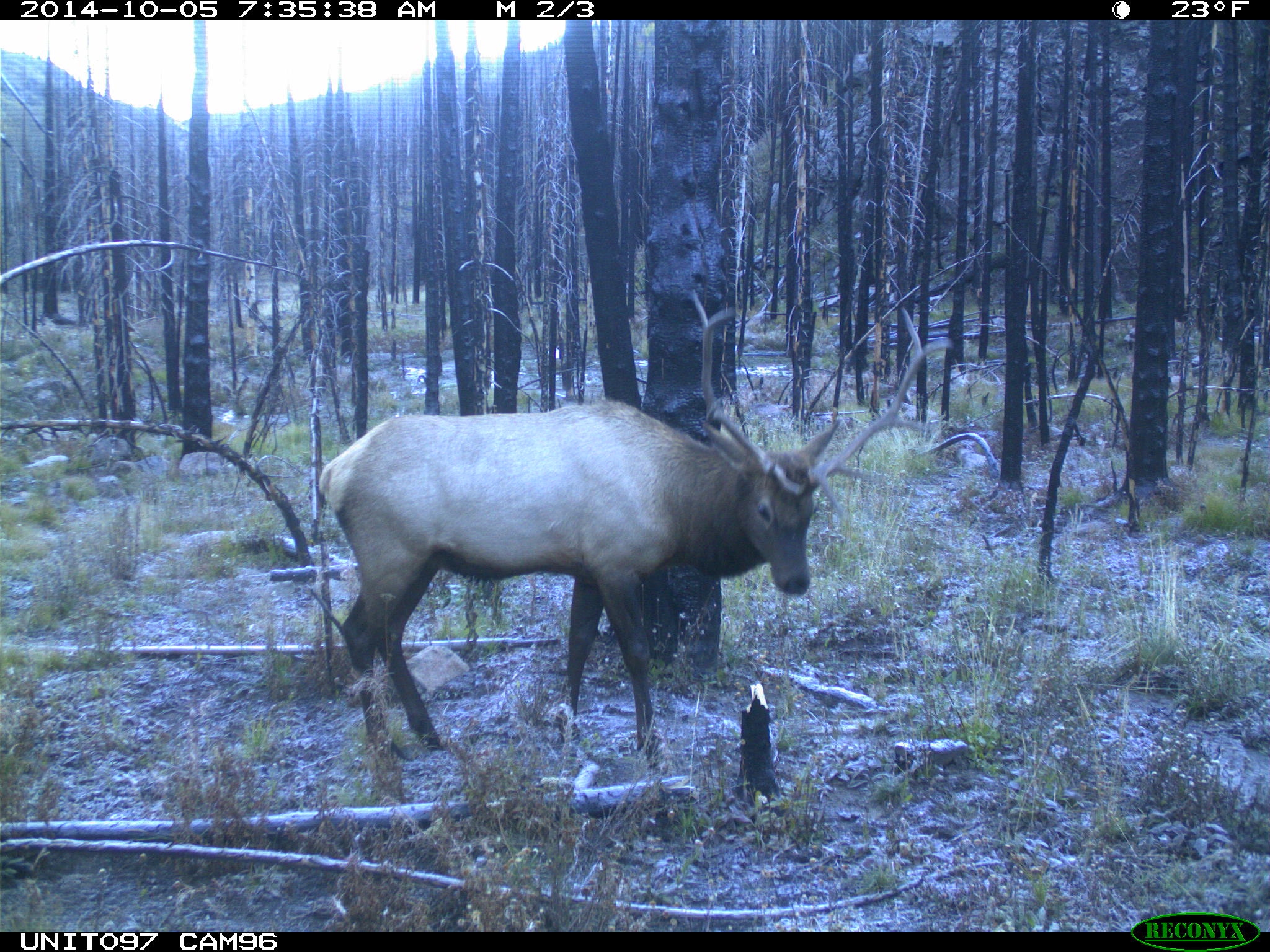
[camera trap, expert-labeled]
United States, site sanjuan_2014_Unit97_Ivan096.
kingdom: Animalia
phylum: Chordata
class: Mammalia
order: Artiodactyla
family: Cervidae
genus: Cervus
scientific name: Cervus elaphus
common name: red deer